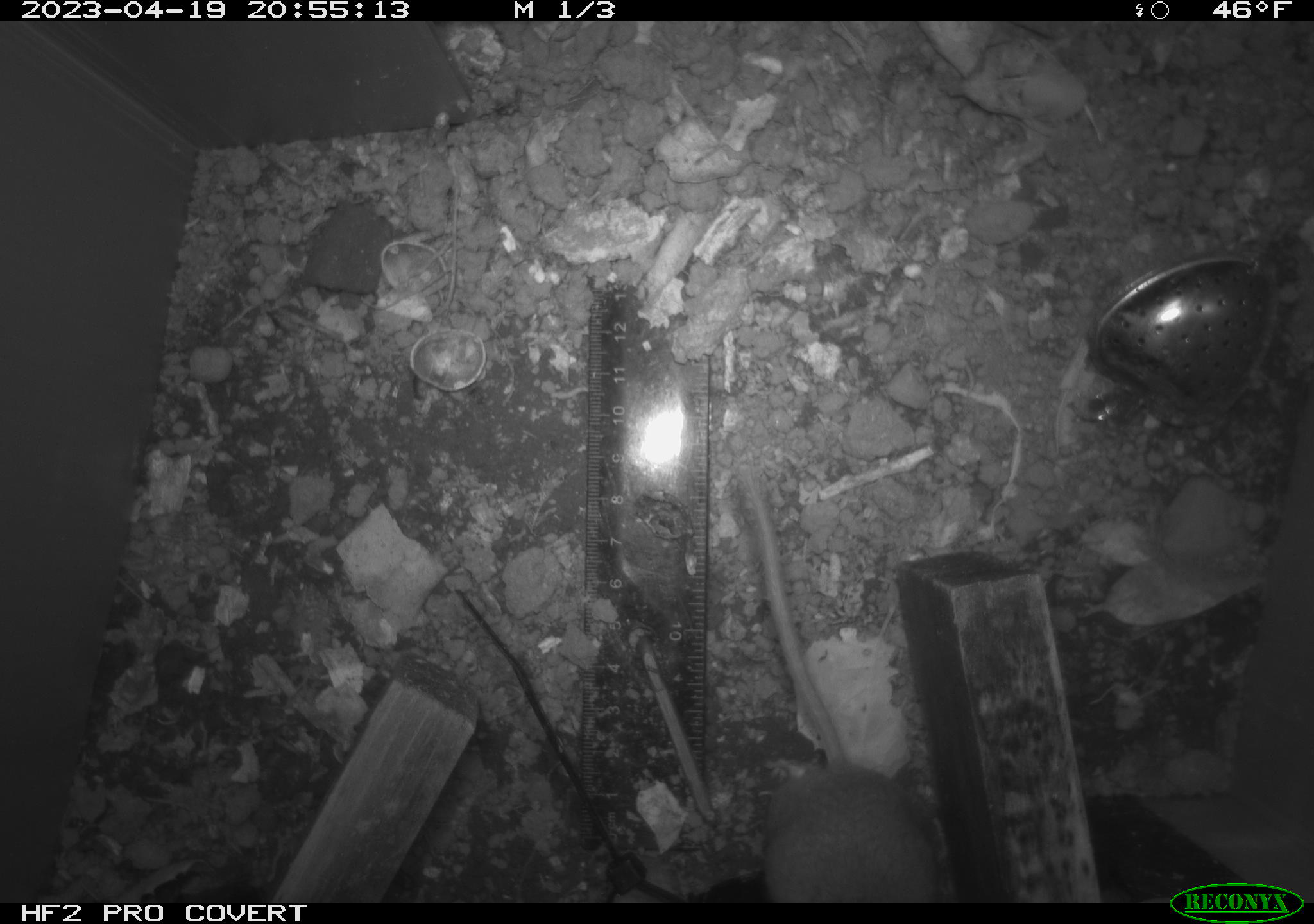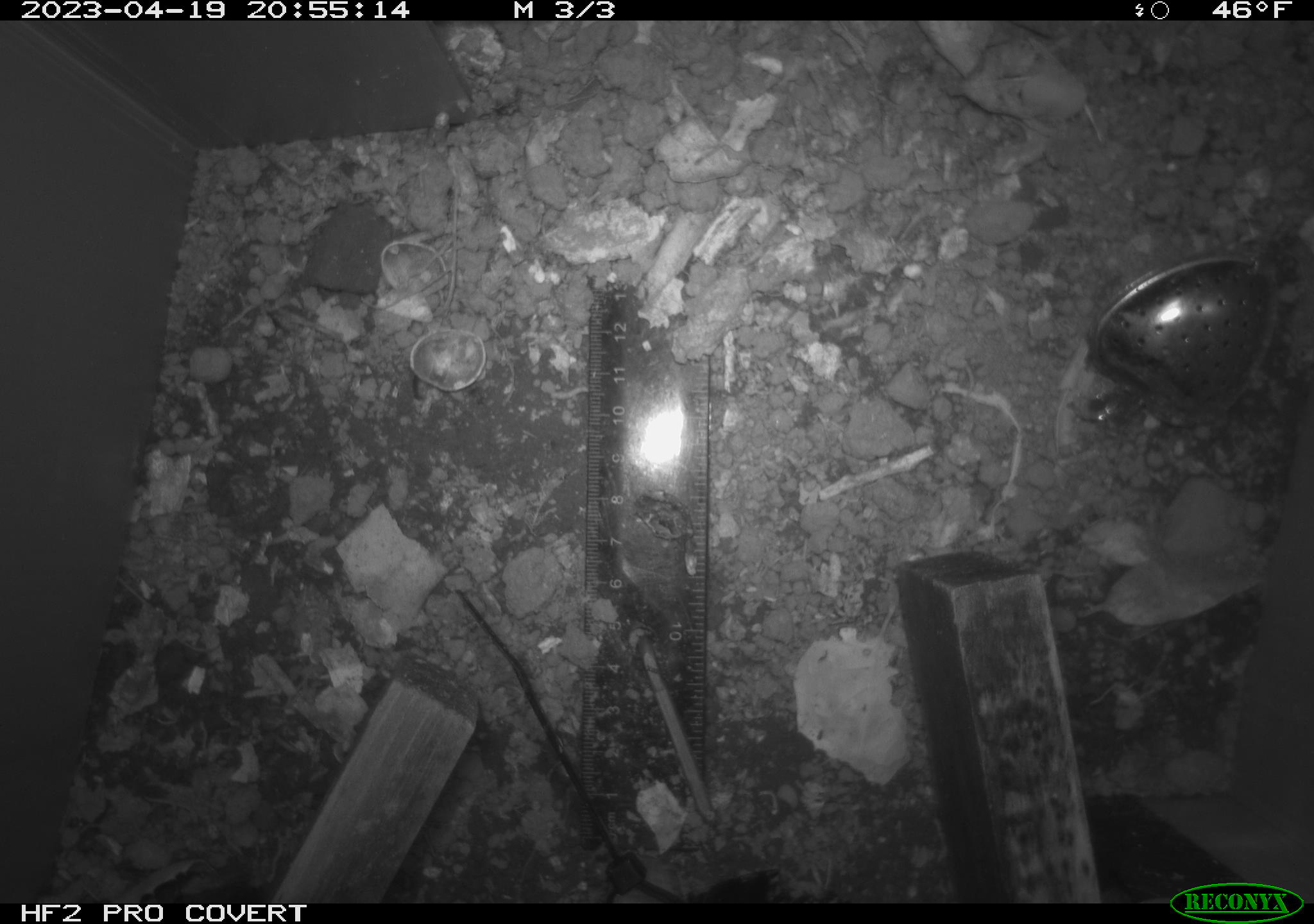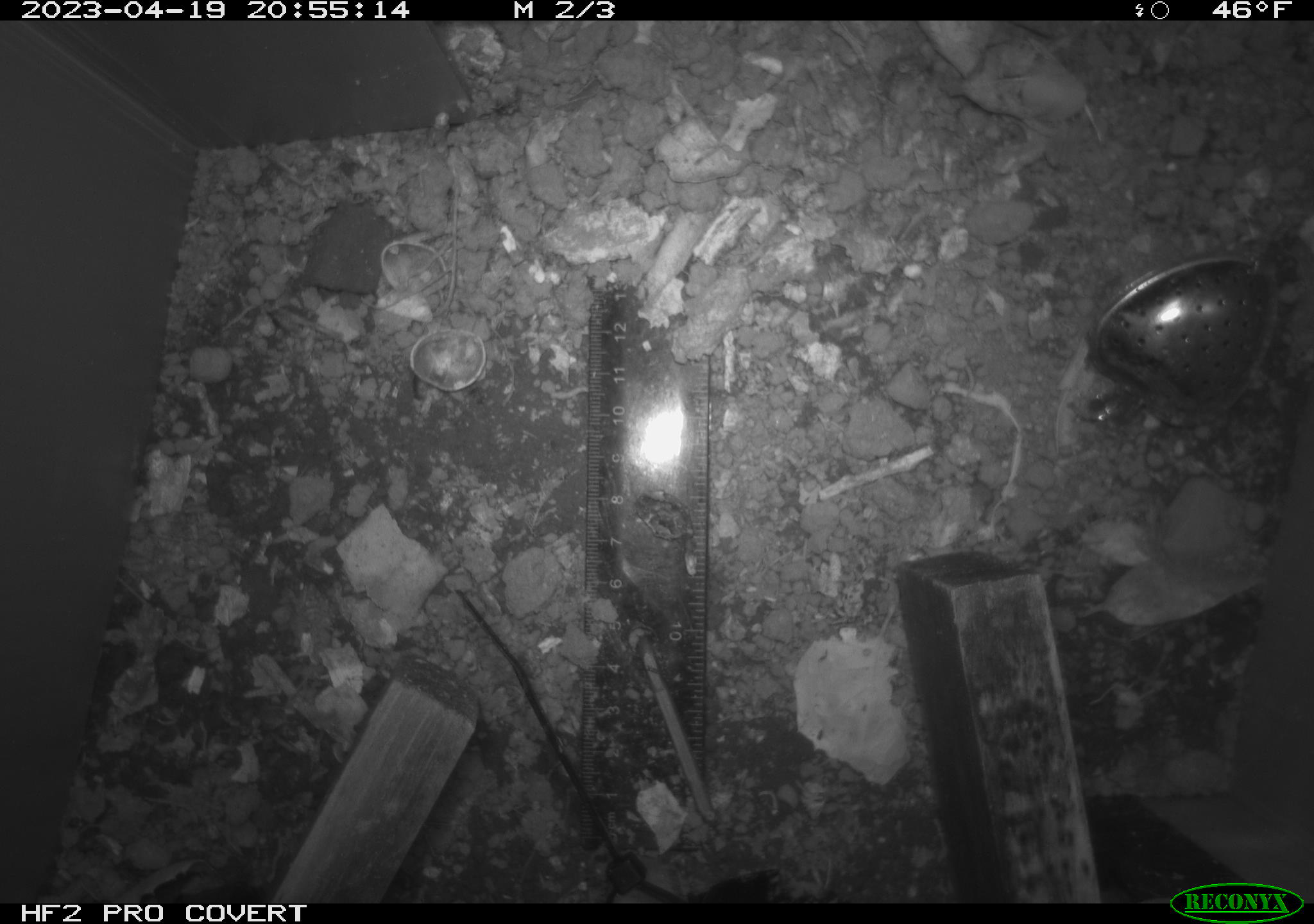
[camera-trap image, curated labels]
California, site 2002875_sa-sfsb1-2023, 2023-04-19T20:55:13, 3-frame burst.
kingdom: Animalia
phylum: Chordata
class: Mammalia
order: Rodentia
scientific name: Rodentia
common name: mouse species